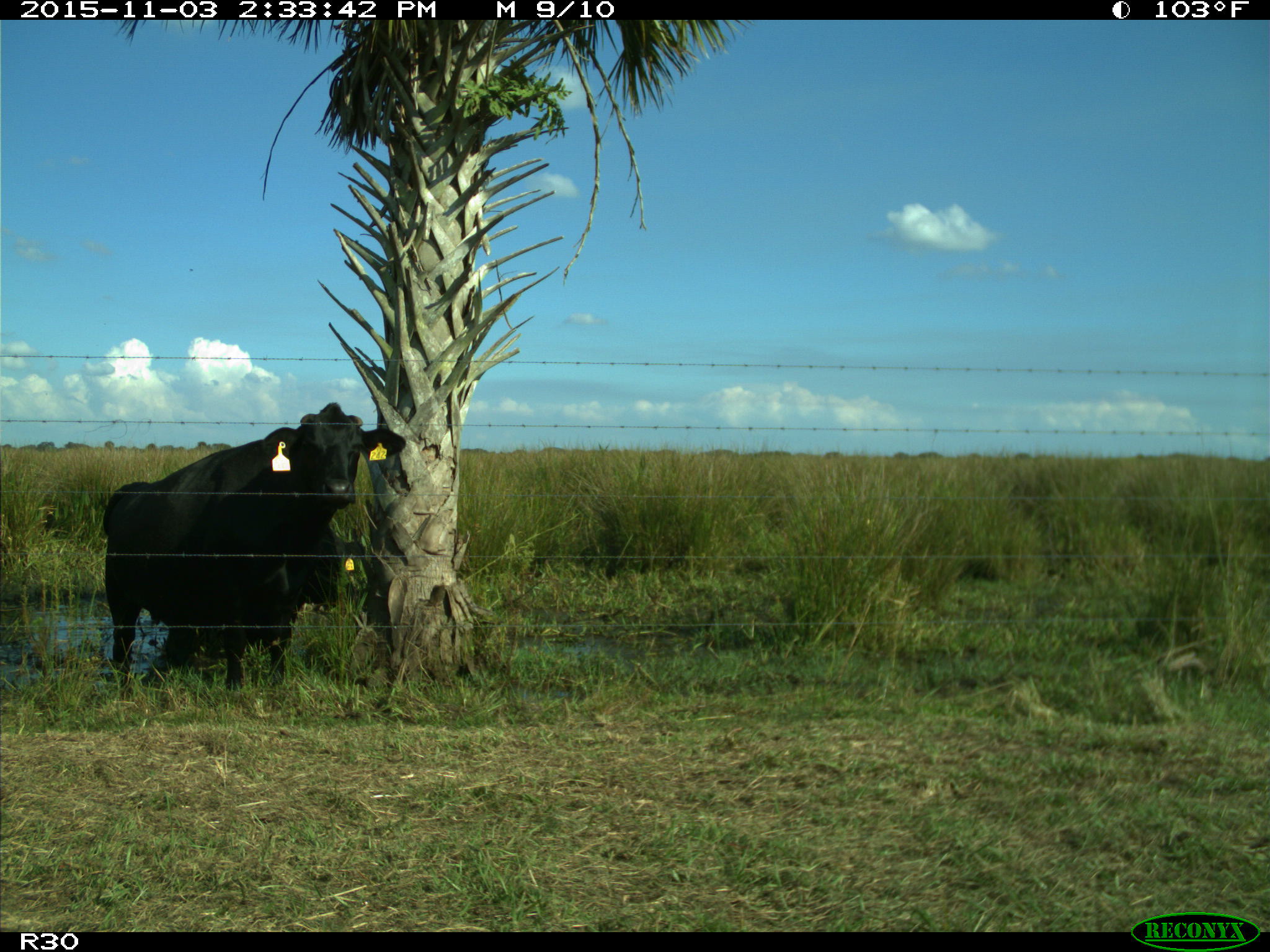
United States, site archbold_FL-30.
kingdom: Animalia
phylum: Chordata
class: Mammalia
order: Artiodactyla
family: Bovidae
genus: Bos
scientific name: Bos taurus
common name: domestic cow